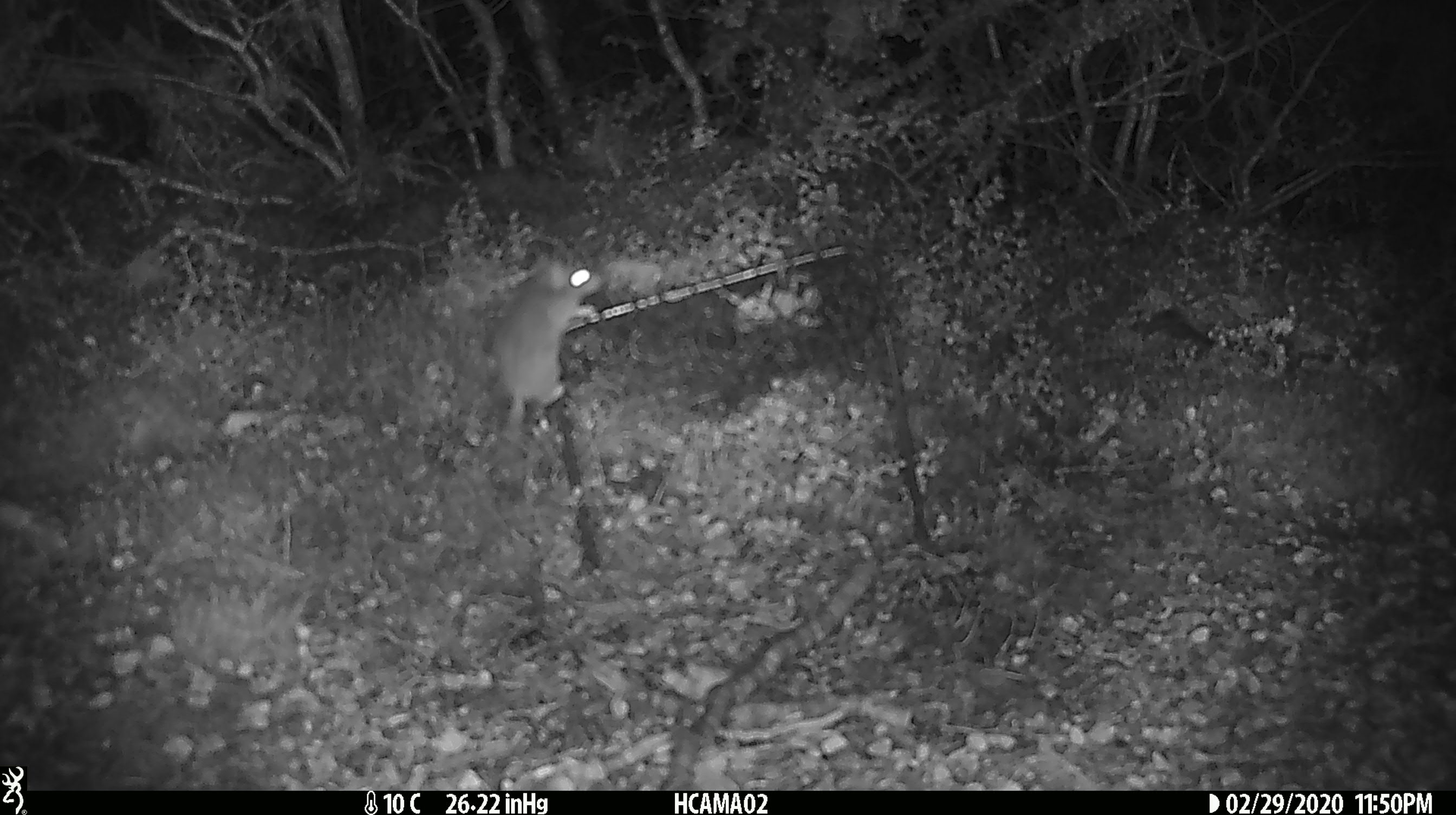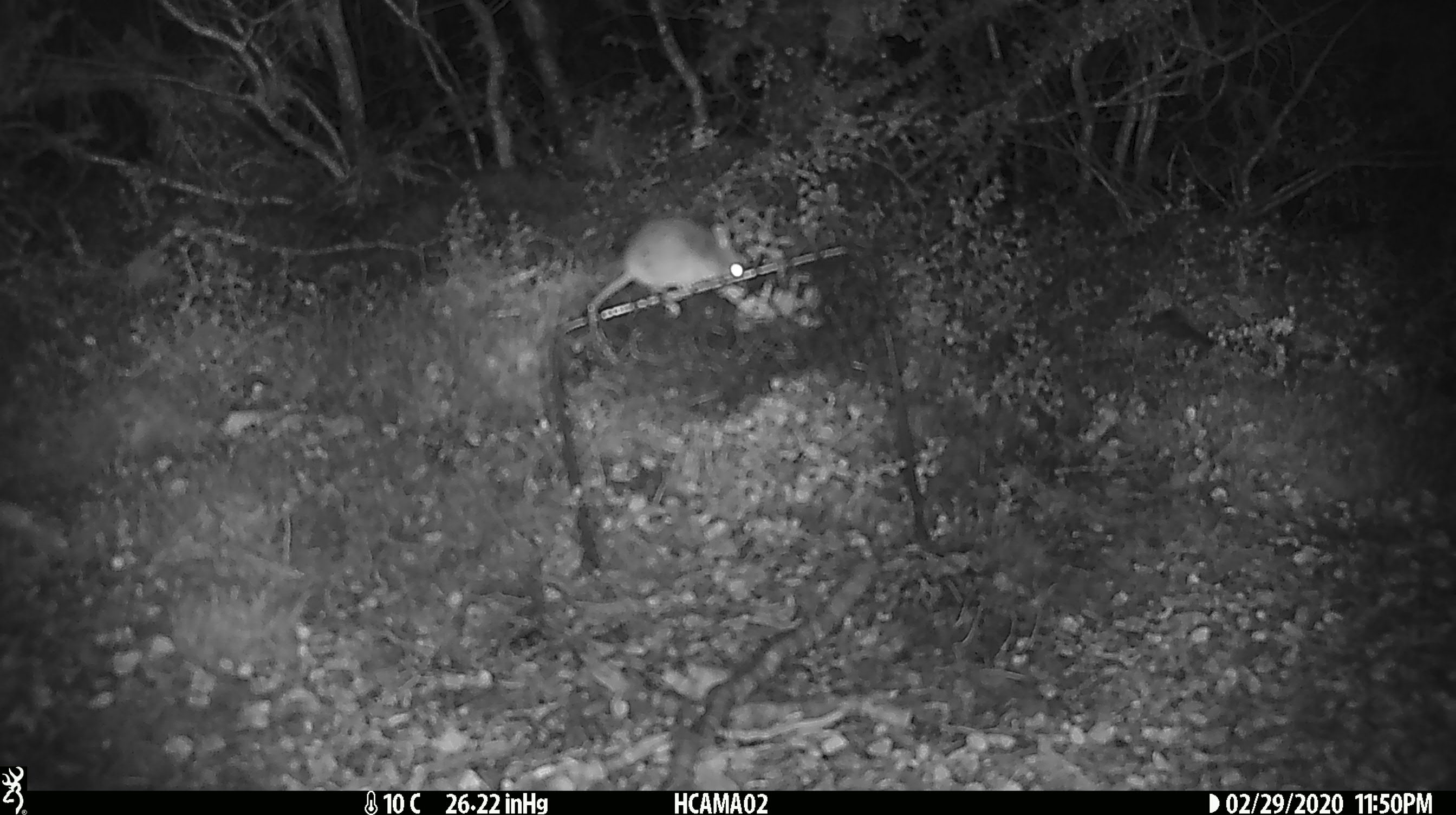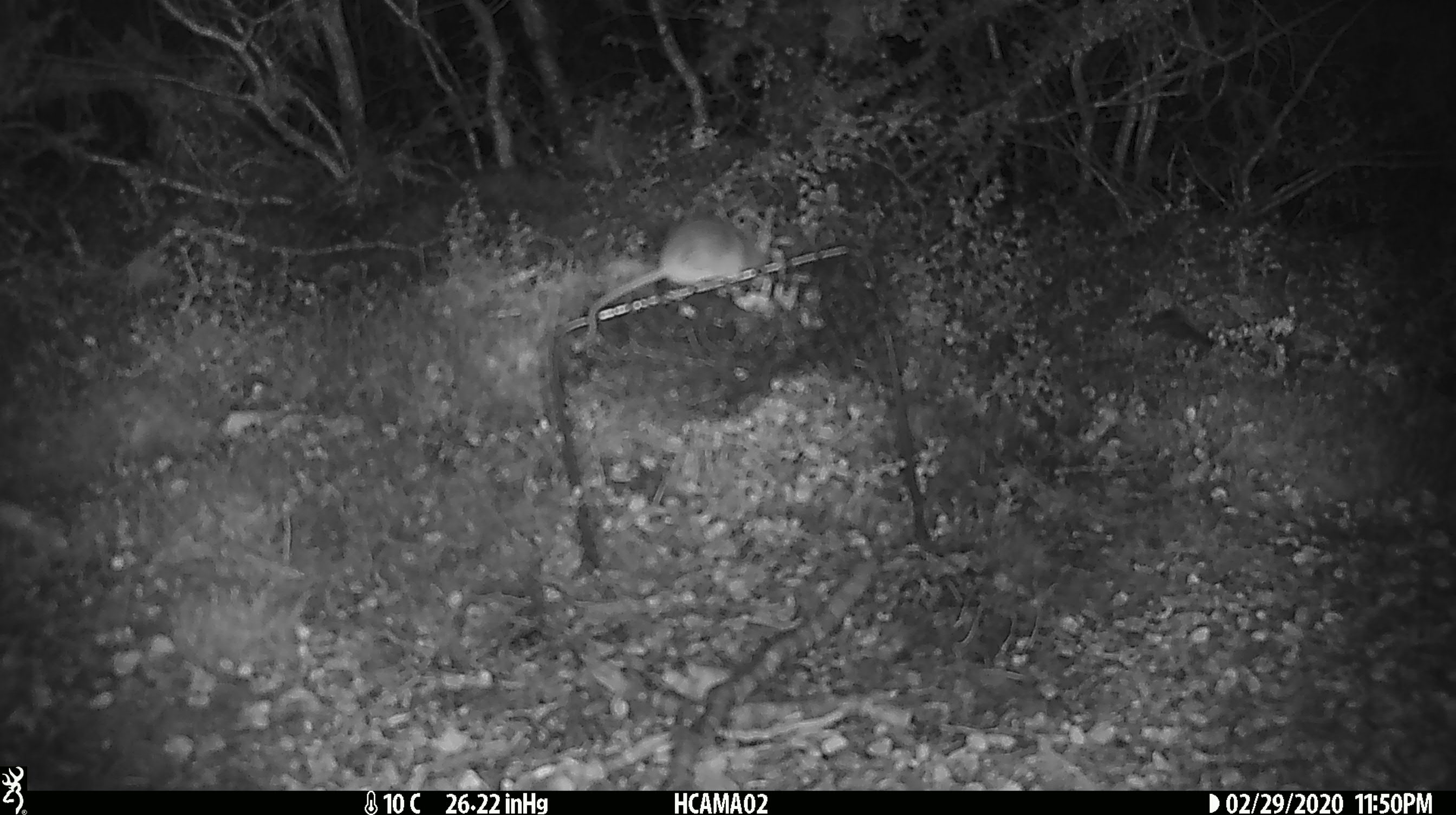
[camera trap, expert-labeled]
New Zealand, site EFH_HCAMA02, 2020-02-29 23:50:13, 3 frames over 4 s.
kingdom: Animalia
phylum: Chordata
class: Mammalia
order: Rodentia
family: Muridae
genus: Mus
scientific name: Mus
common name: mouse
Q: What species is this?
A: Mouse (Mus).